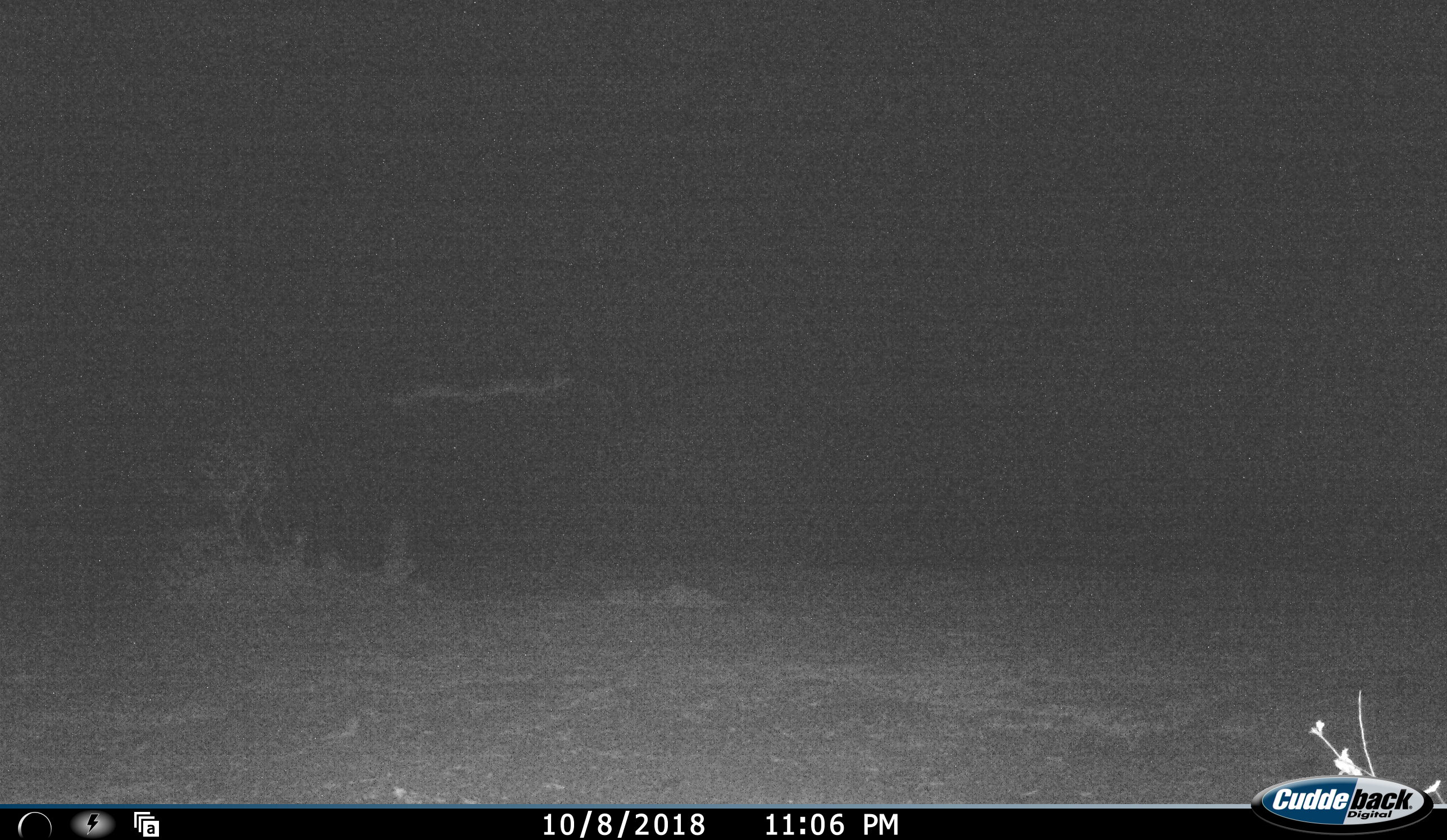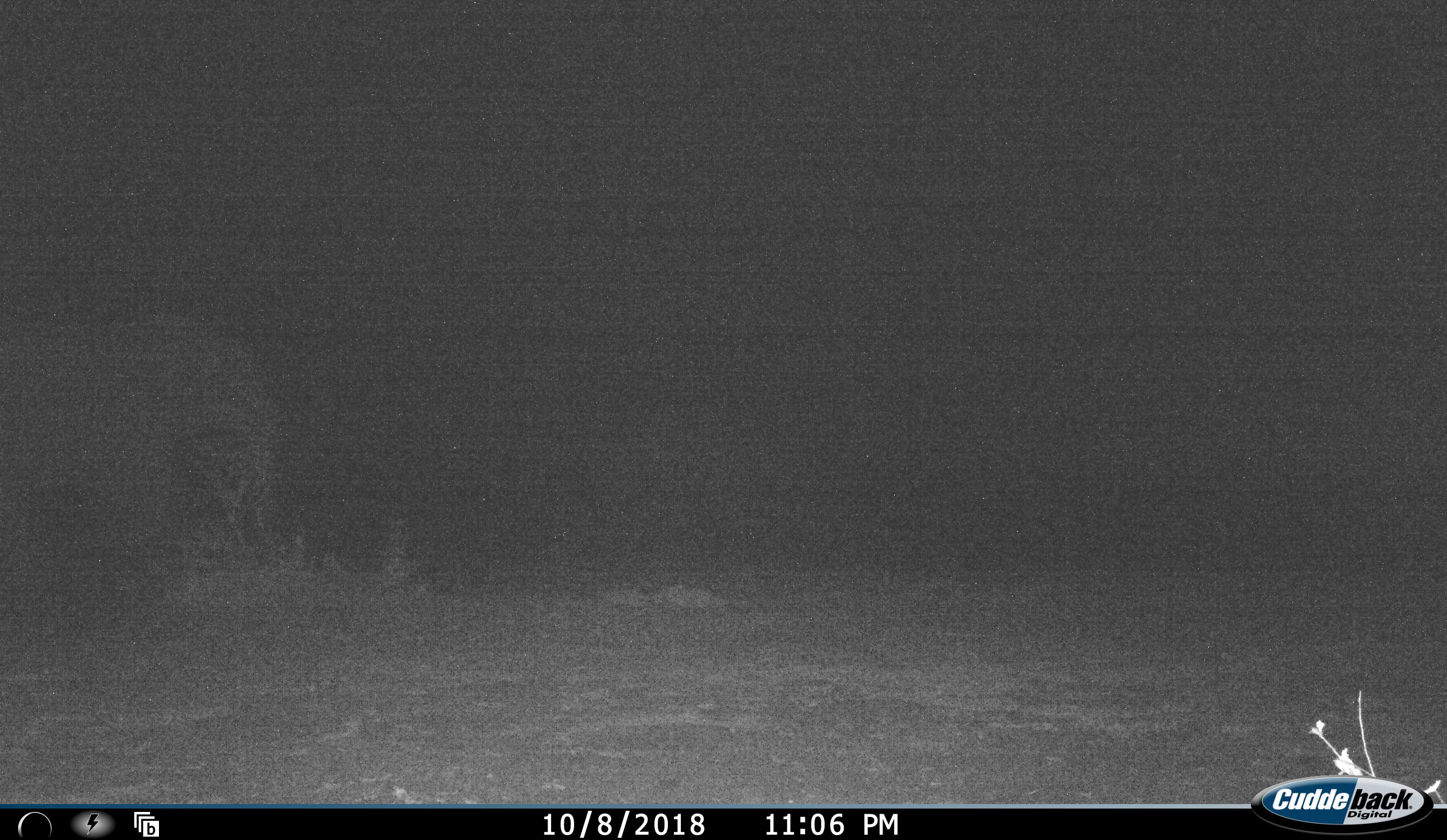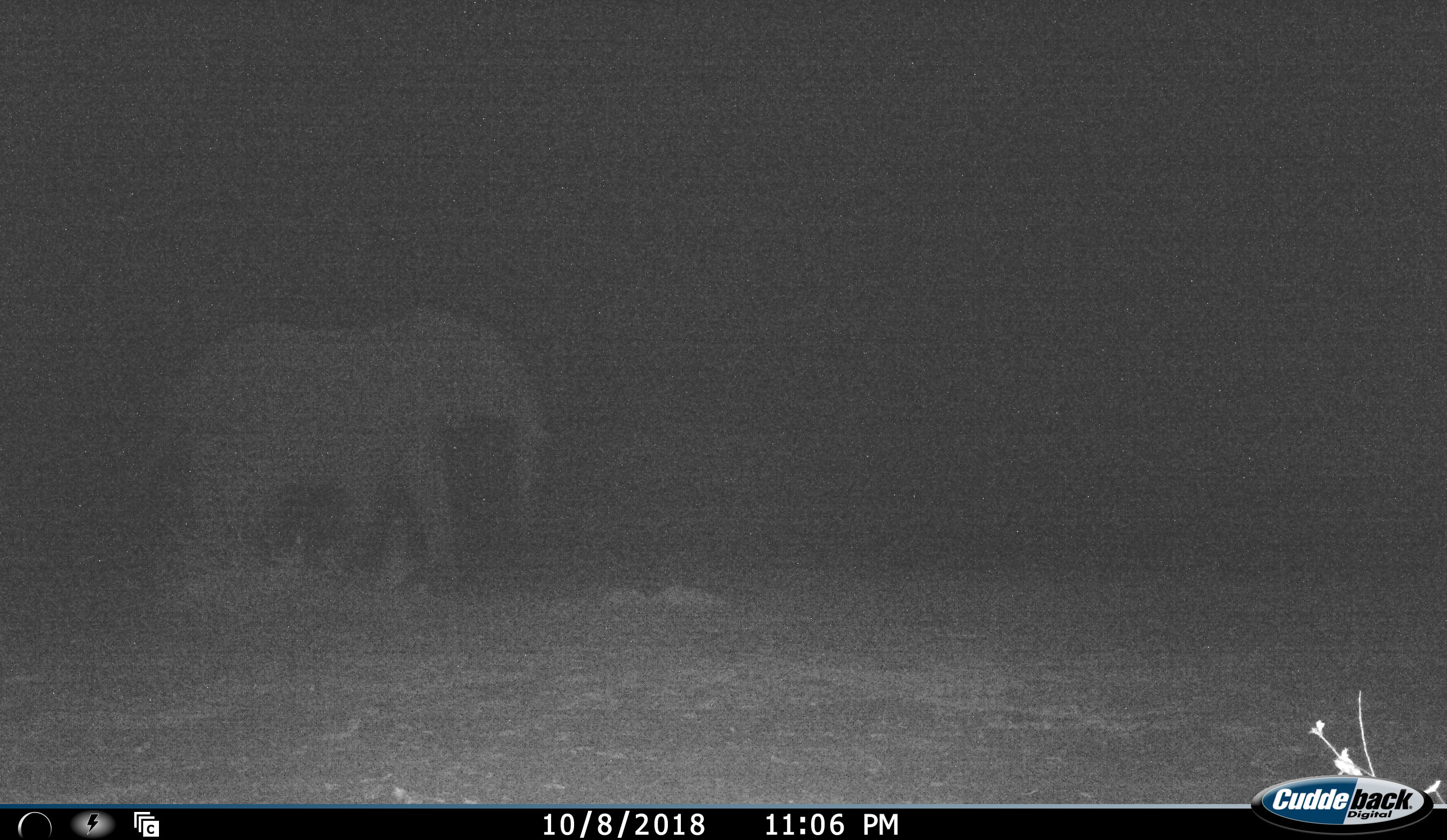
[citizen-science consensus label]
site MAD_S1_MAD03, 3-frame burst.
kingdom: Animalia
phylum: Chordata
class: Mammalia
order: Proboscidea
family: Elephantidae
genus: Loxodonta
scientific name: Loxodonta africana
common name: african bush elephant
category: elephant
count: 1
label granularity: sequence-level